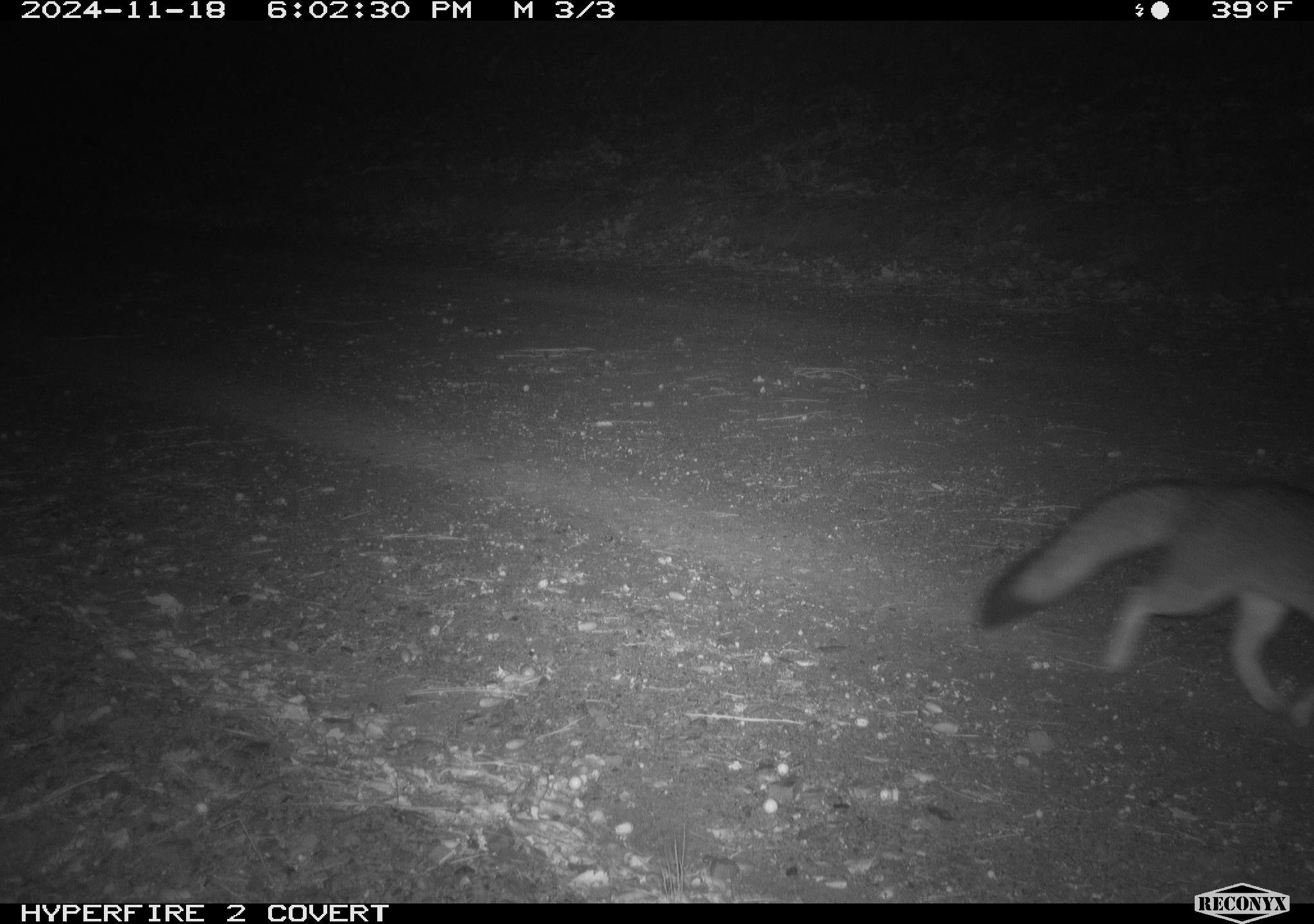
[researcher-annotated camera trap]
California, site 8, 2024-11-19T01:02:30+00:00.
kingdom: Animalia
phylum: Chordata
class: Mammalia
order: Carnivora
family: Canidae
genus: Urocyon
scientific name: Urocyon cinereoargenteus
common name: gray fox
Gray fox (Urocyon cinereoargenteus).